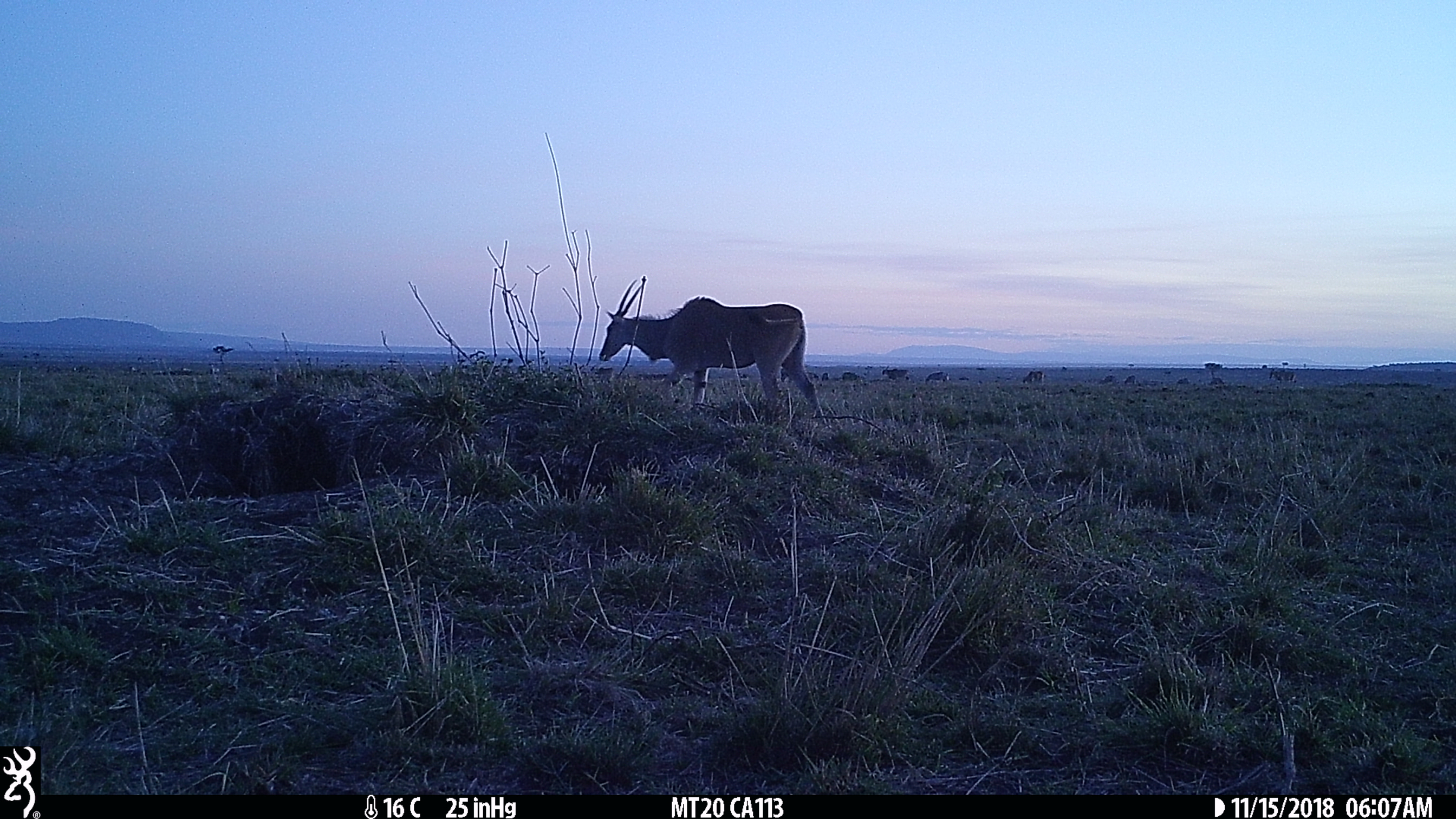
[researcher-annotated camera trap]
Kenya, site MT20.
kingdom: Animalia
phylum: Chordata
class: Mammalia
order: Artiodactyla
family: Bovidae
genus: Tragelaphus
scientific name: Tragelaphus oryx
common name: eland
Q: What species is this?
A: Eland (Tragelaphus oryx).